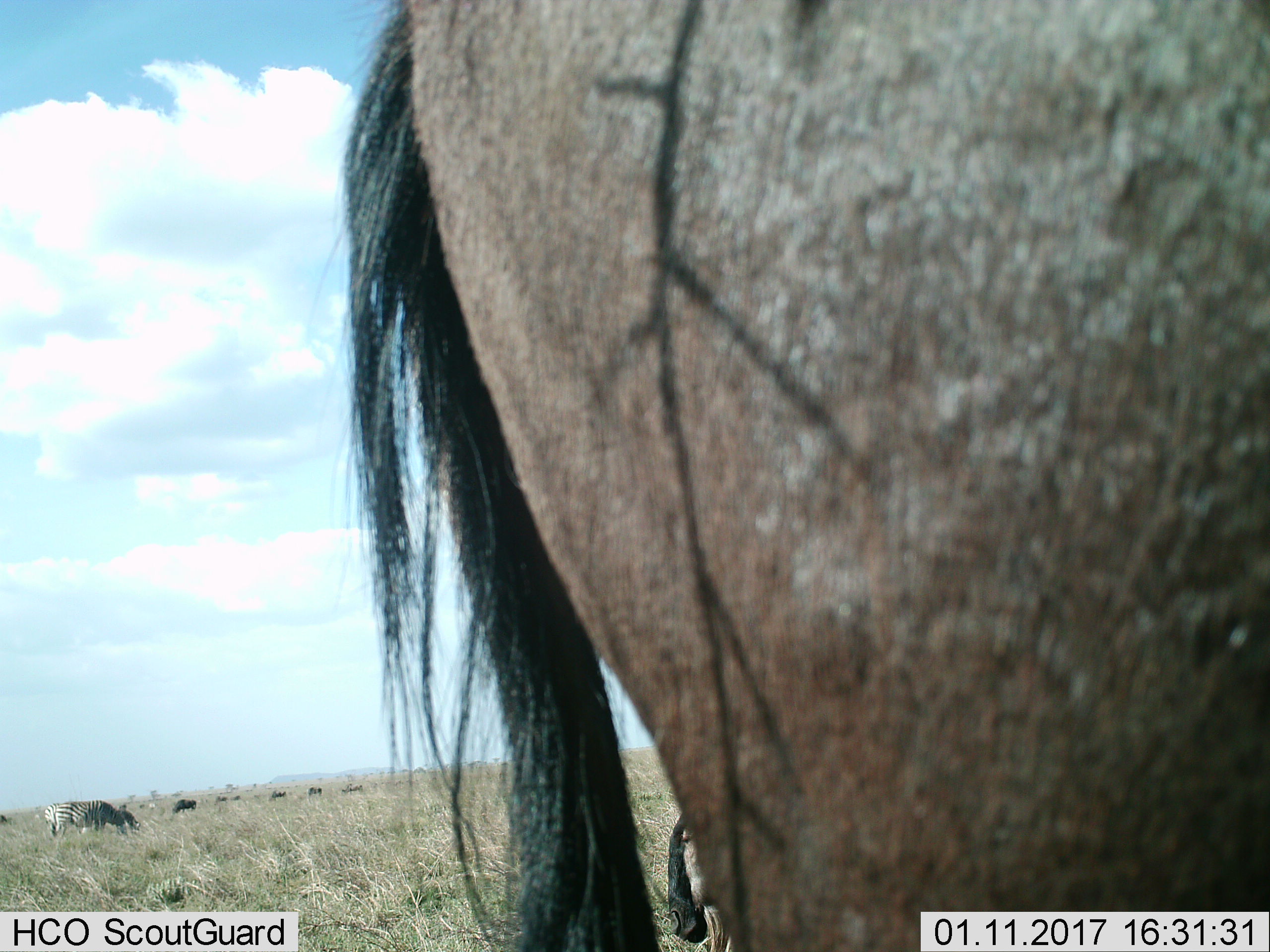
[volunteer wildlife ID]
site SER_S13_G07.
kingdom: Animalia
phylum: Chordata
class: Mammalia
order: Artiodactyla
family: Bovidae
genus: Connochaetes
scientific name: Connochaetes taurinus taurinus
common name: blue wildebeest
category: wildebeestblue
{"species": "wildebeestblue (blue wildebeest) (Connochaetes taurinus taurinus)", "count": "6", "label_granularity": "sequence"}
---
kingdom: Animalia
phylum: Chordata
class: Mammalia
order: Perissodactyla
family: Equidae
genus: Equus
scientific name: Equus quagga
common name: plains zebra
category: zebraplains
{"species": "zebraplains (plains zebra) (Equus quagga)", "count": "2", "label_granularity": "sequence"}